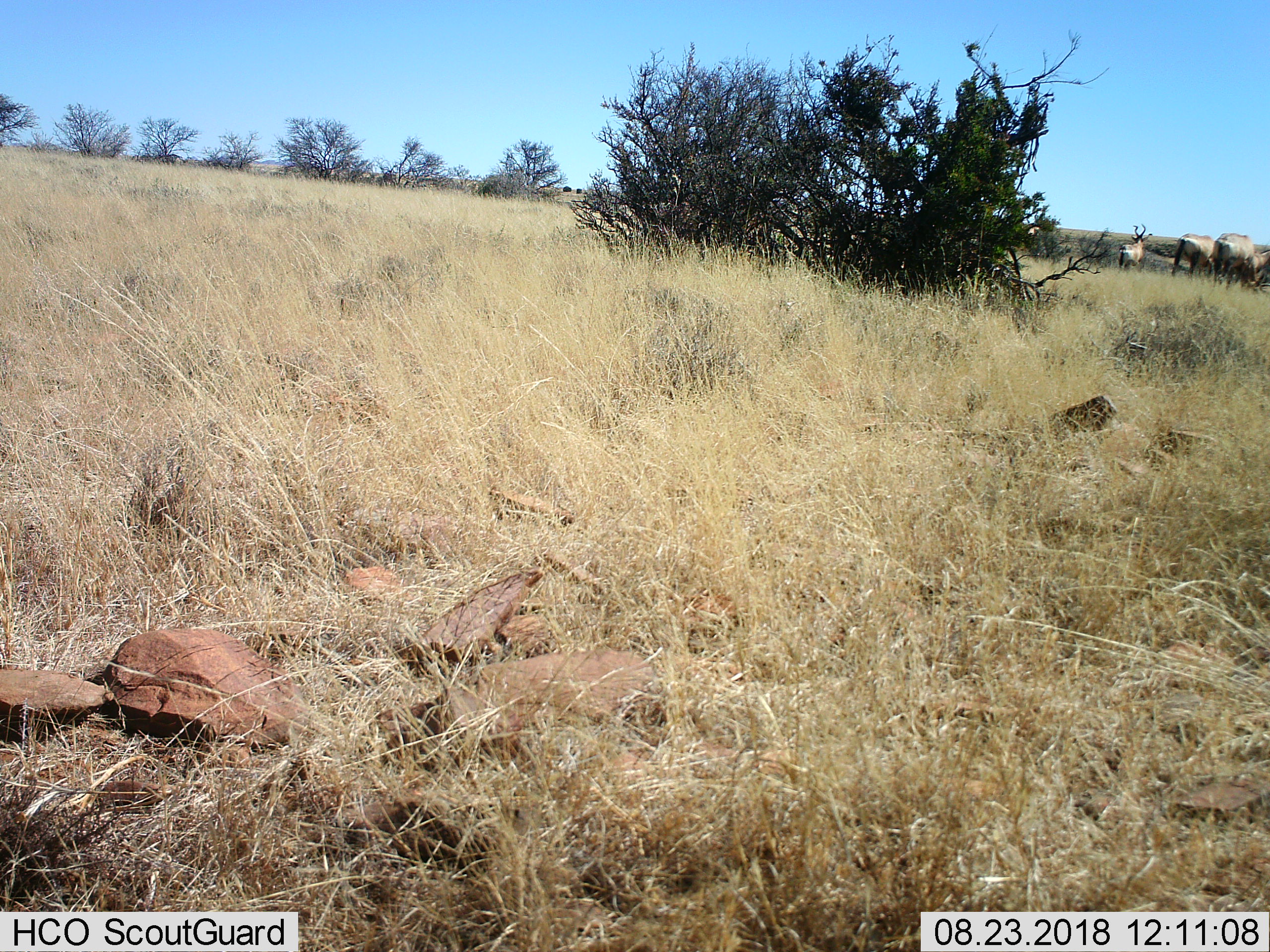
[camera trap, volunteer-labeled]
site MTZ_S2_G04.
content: unidentified animal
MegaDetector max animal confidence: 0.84